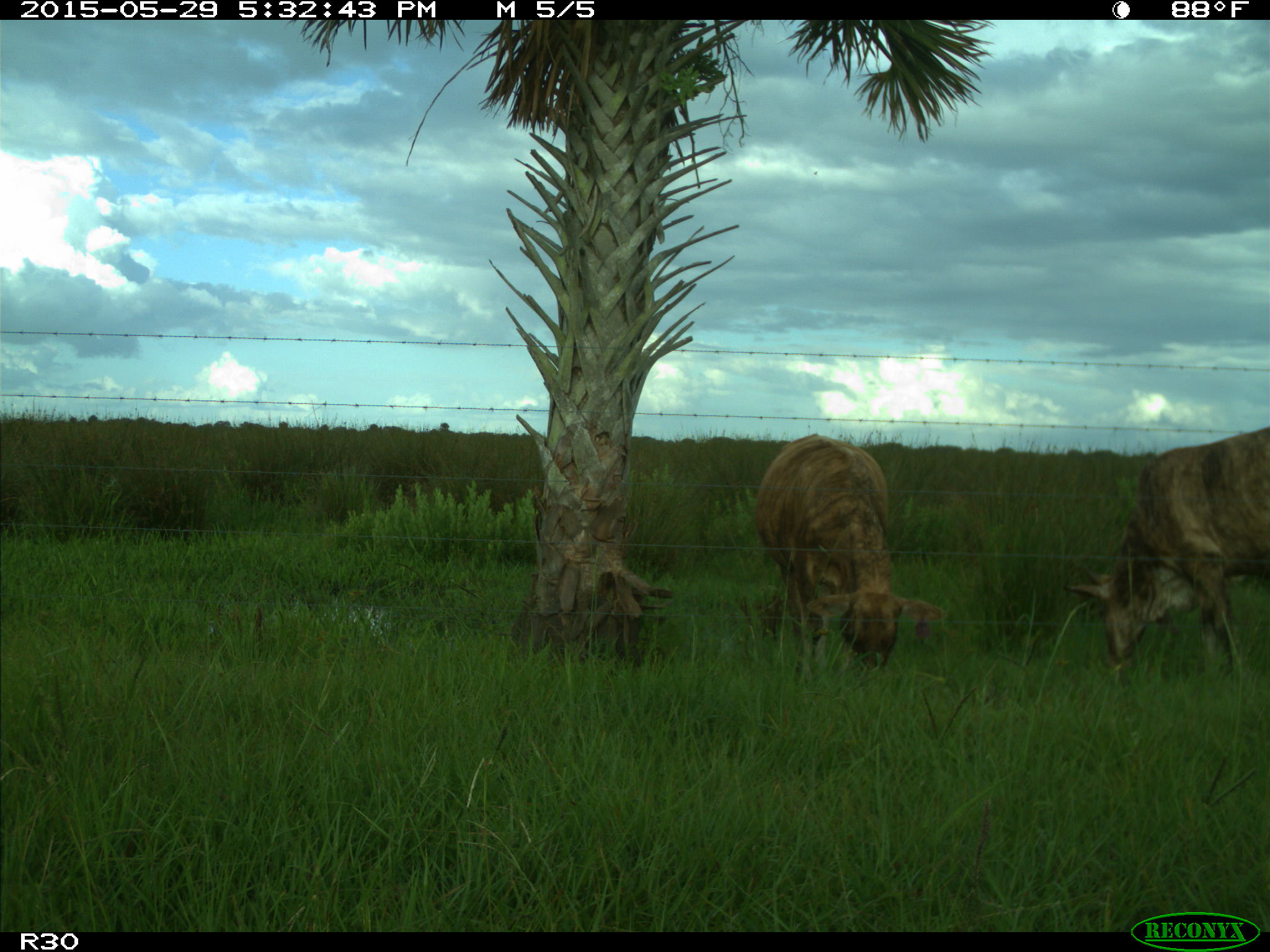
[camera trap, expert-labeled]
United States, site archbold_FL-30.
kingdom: Animalia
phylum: Chordata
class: Mammalia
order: Artiodactyla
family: Bovidae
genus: Bos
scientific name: Bos taurus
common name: domestic cow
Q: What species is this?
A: Bos taurus (domestic cow).